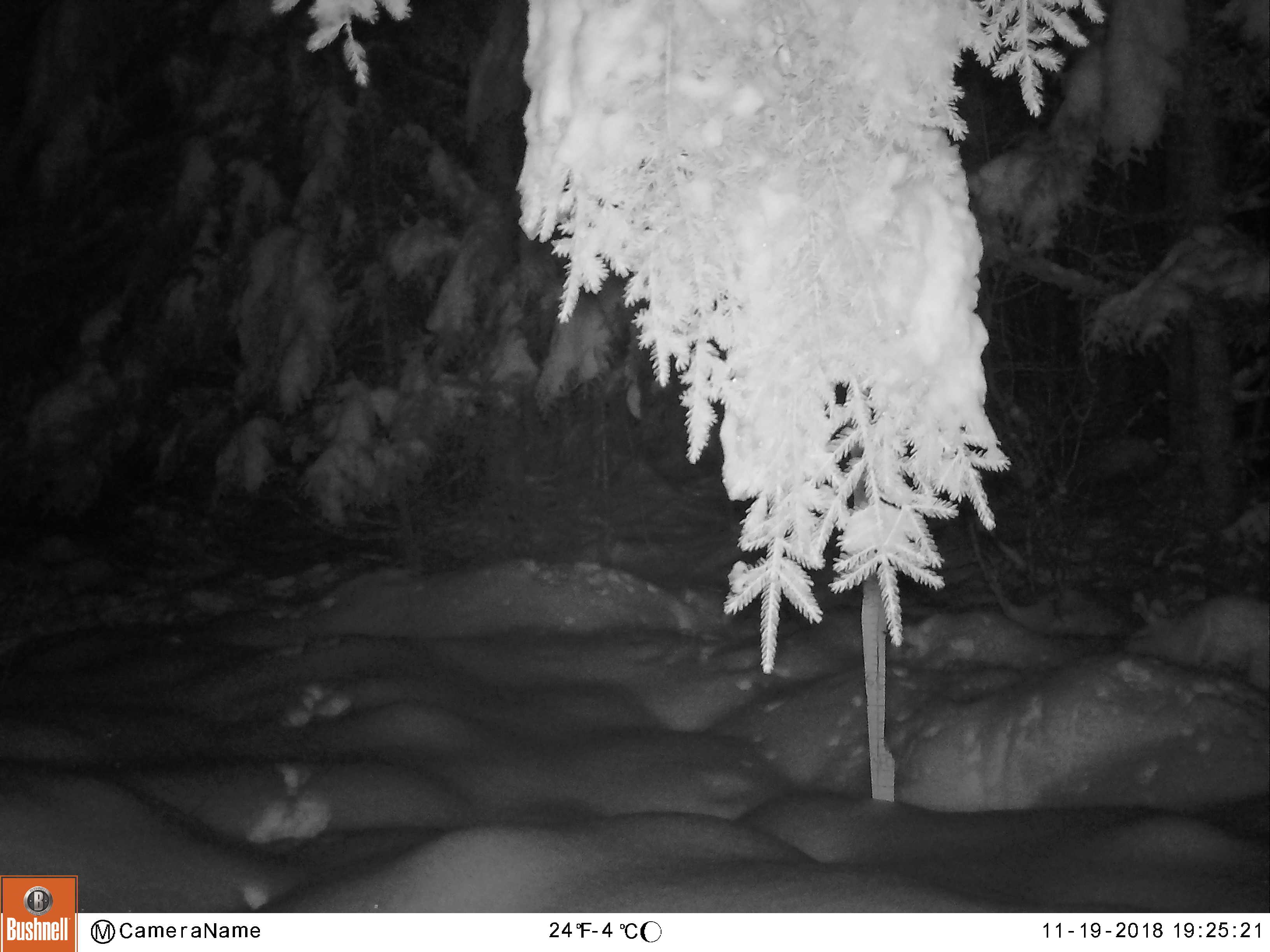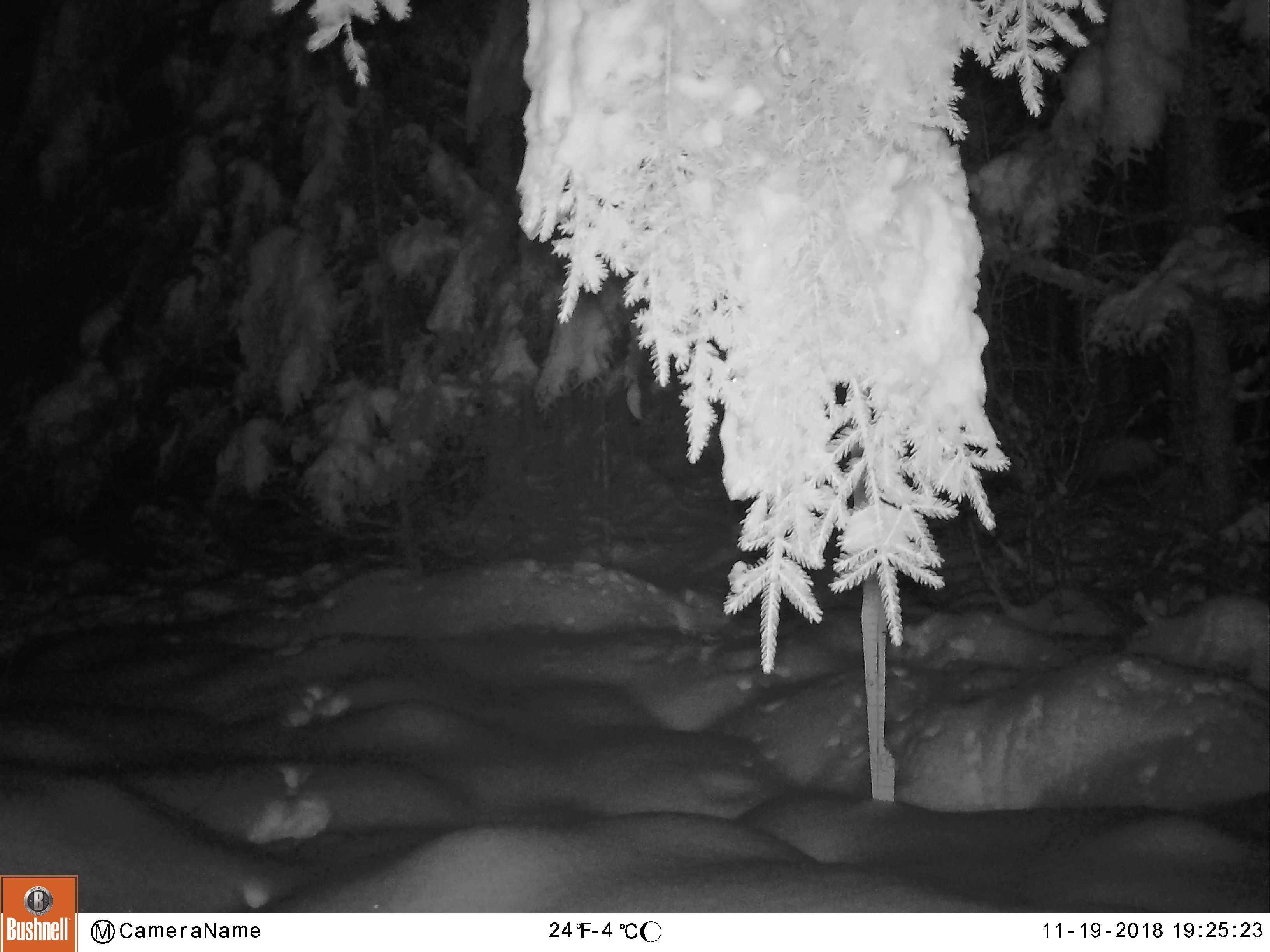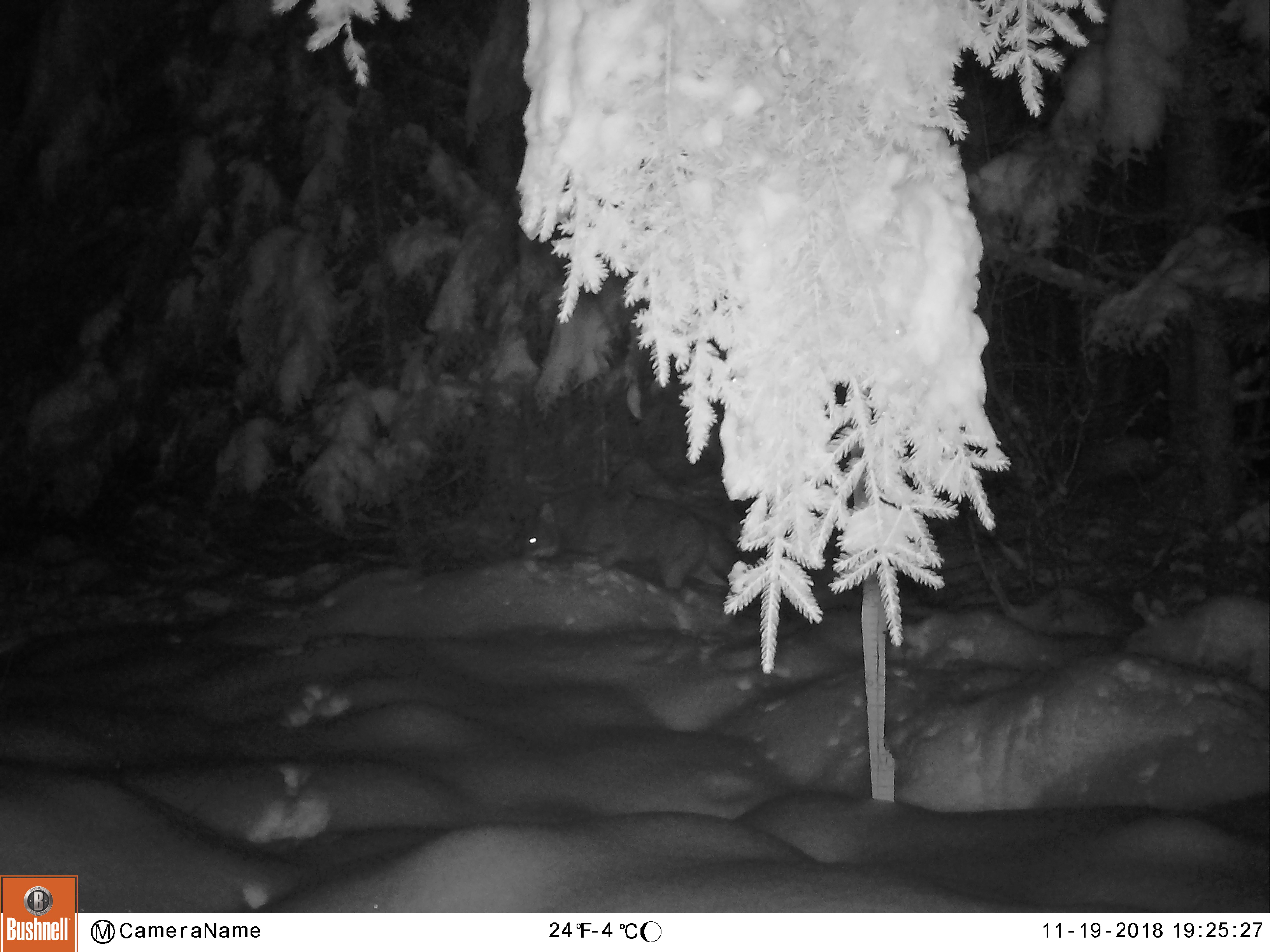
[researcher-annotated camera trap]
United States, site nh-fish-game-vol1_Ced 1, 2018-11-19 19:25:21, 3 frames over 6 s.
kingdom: Animalia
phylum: Chordata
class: Mammalia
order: Carnivora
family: Canidae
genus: Canis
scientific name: Canis latrans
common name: coyote